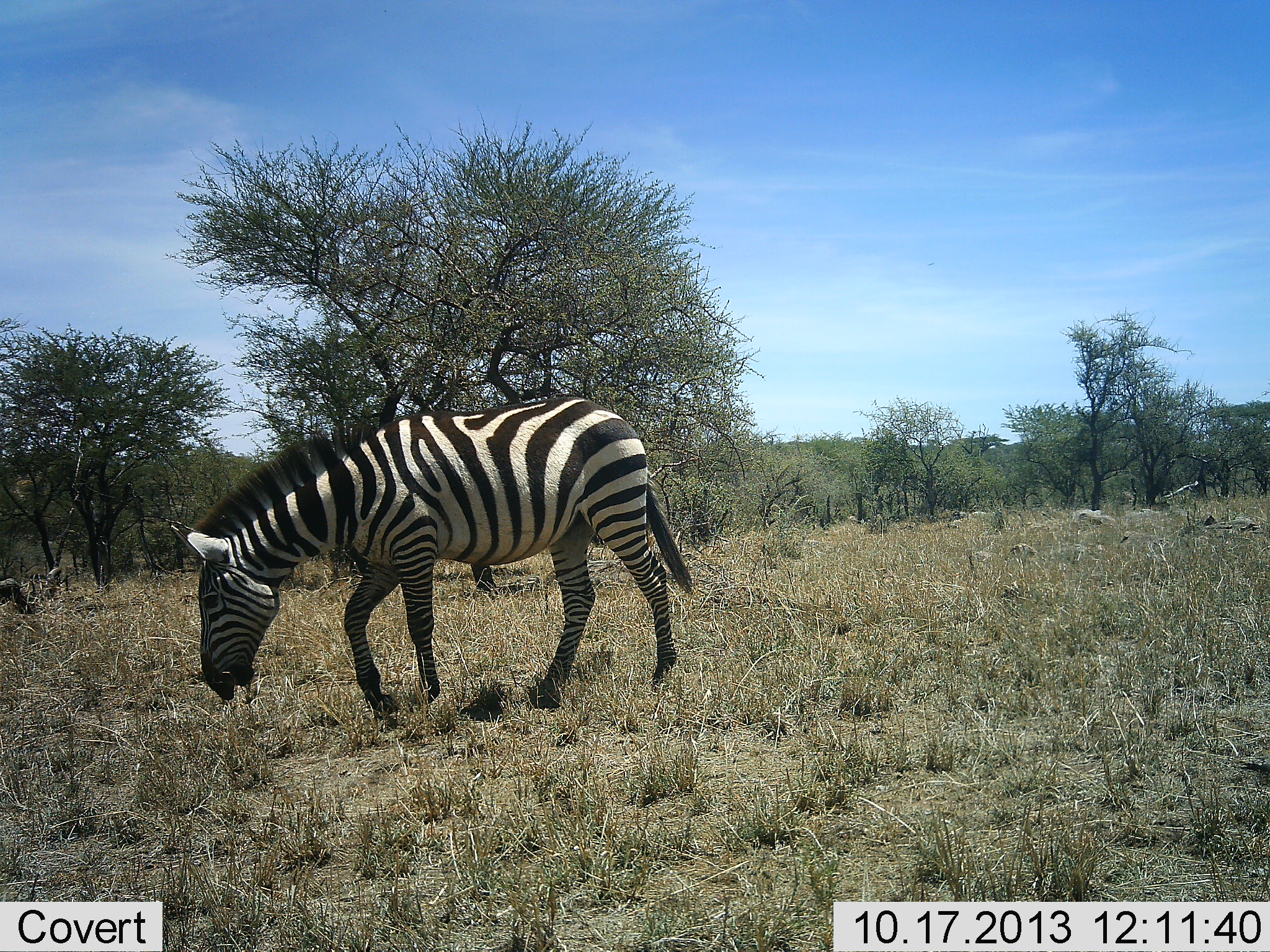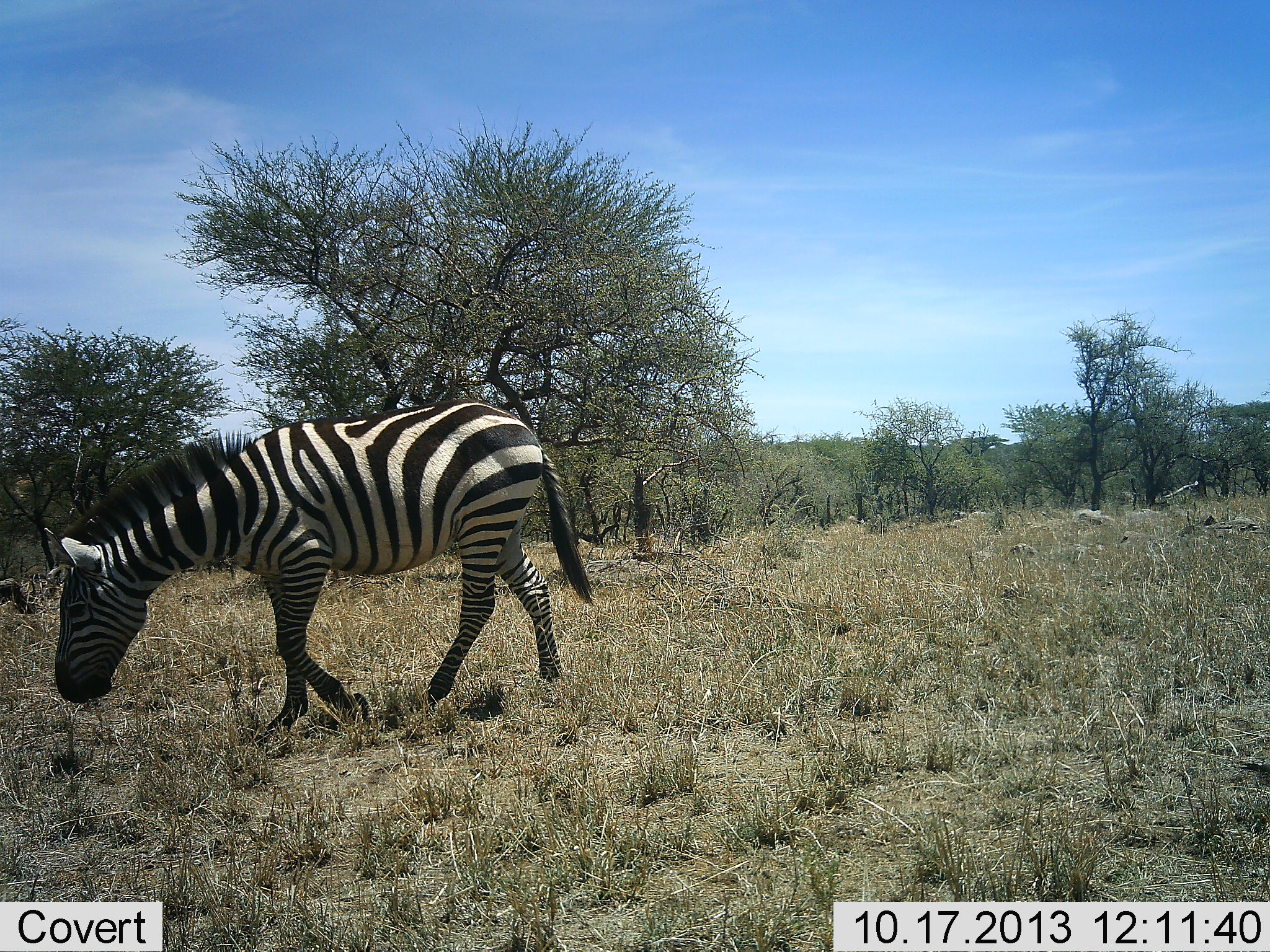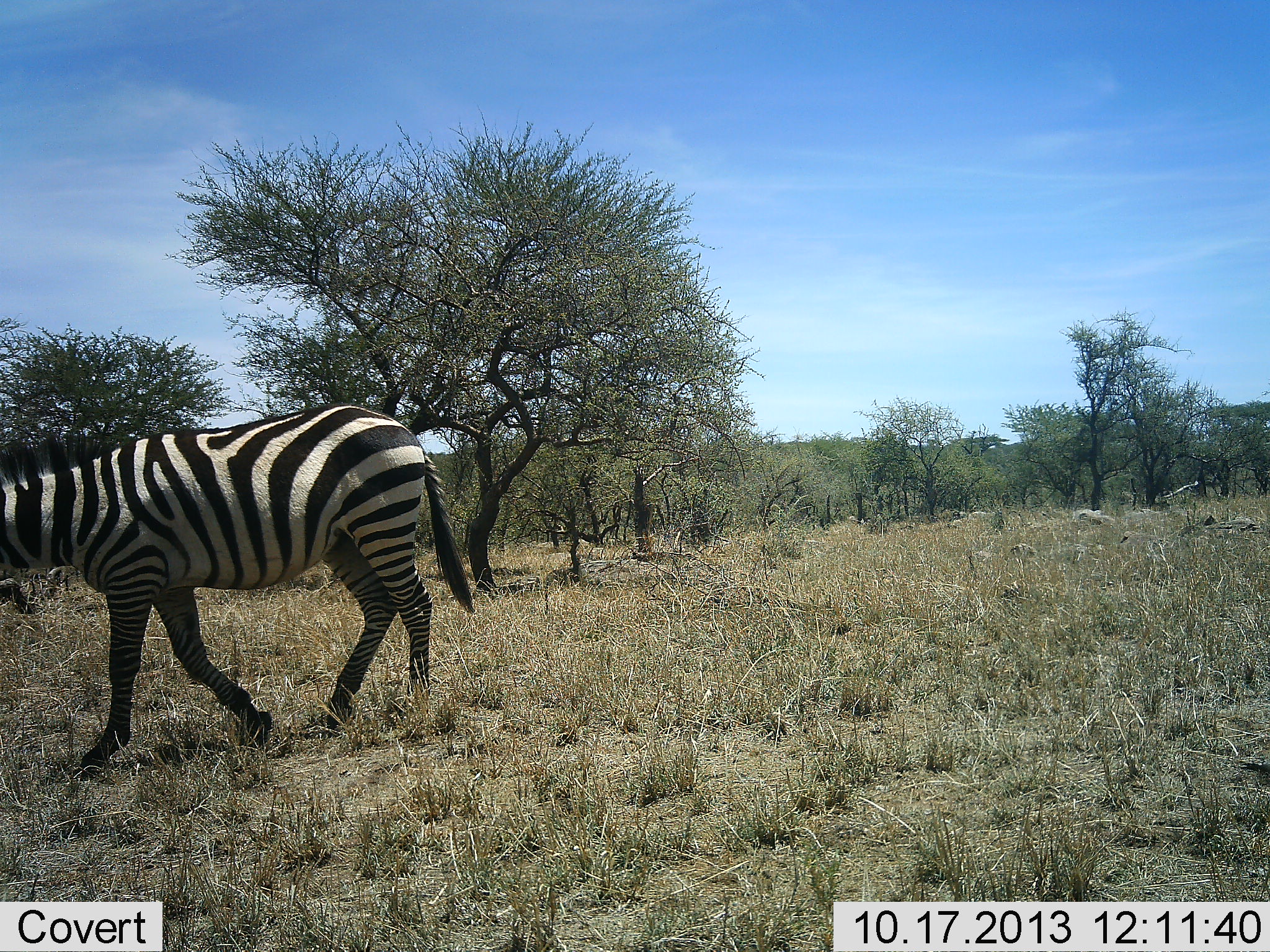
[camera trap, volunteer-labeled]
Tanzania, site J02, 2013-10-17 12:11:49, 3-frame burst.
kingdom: Animalia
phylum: Chordata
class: Mammalia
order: Perissodactyla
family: Equidae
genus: Equus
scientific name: Equus quagga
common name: plains zebra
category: zebra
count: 1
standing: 6%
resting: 0%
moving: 82%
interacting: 0%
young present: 0%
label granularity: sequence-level